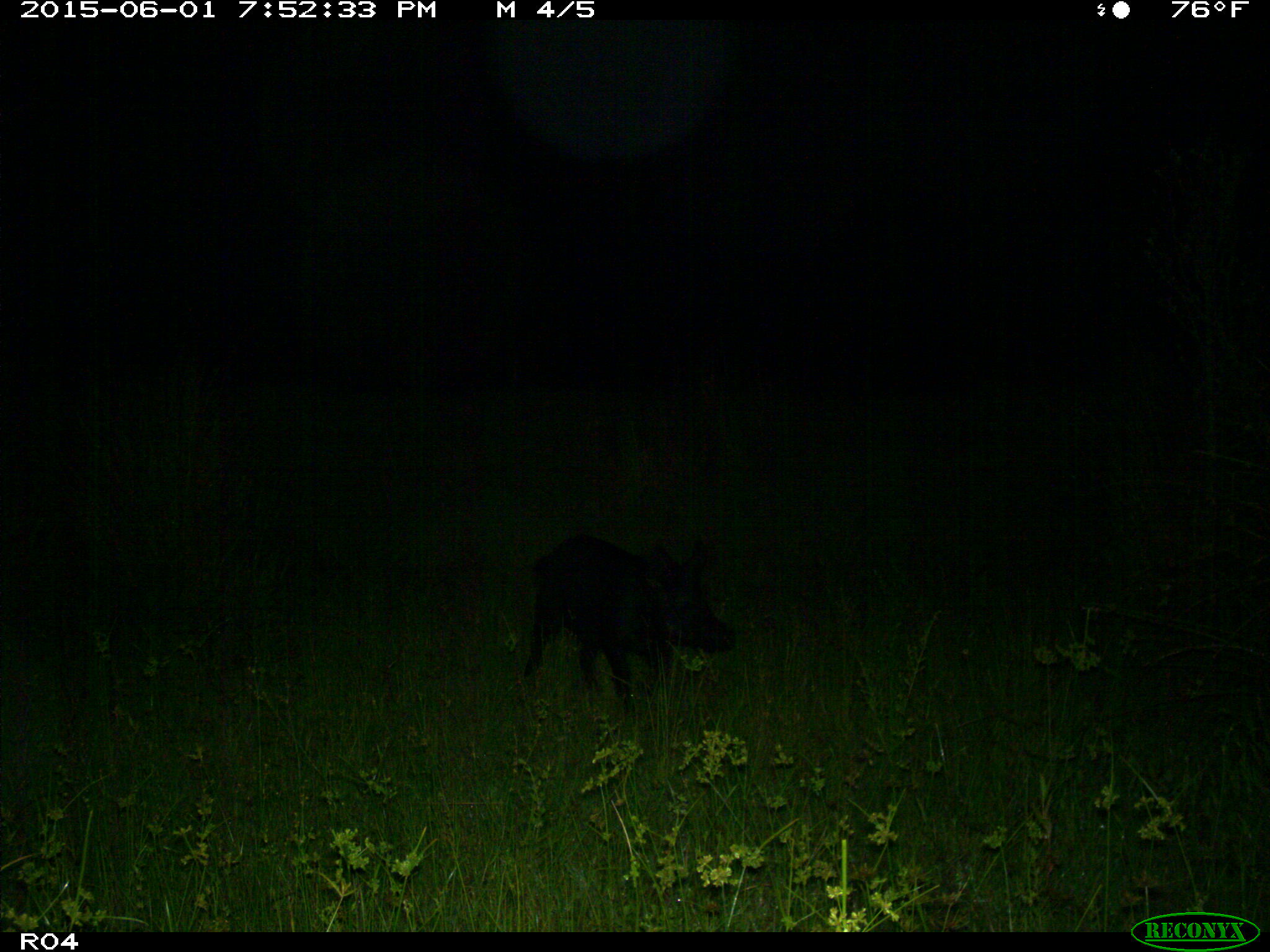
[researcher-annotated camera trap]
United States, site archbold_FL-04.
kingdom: Animalia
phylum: Chordata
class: Mammalia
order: Artiodactyla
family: Suidae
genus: Sus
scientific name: Sus scrofa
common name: wild boar